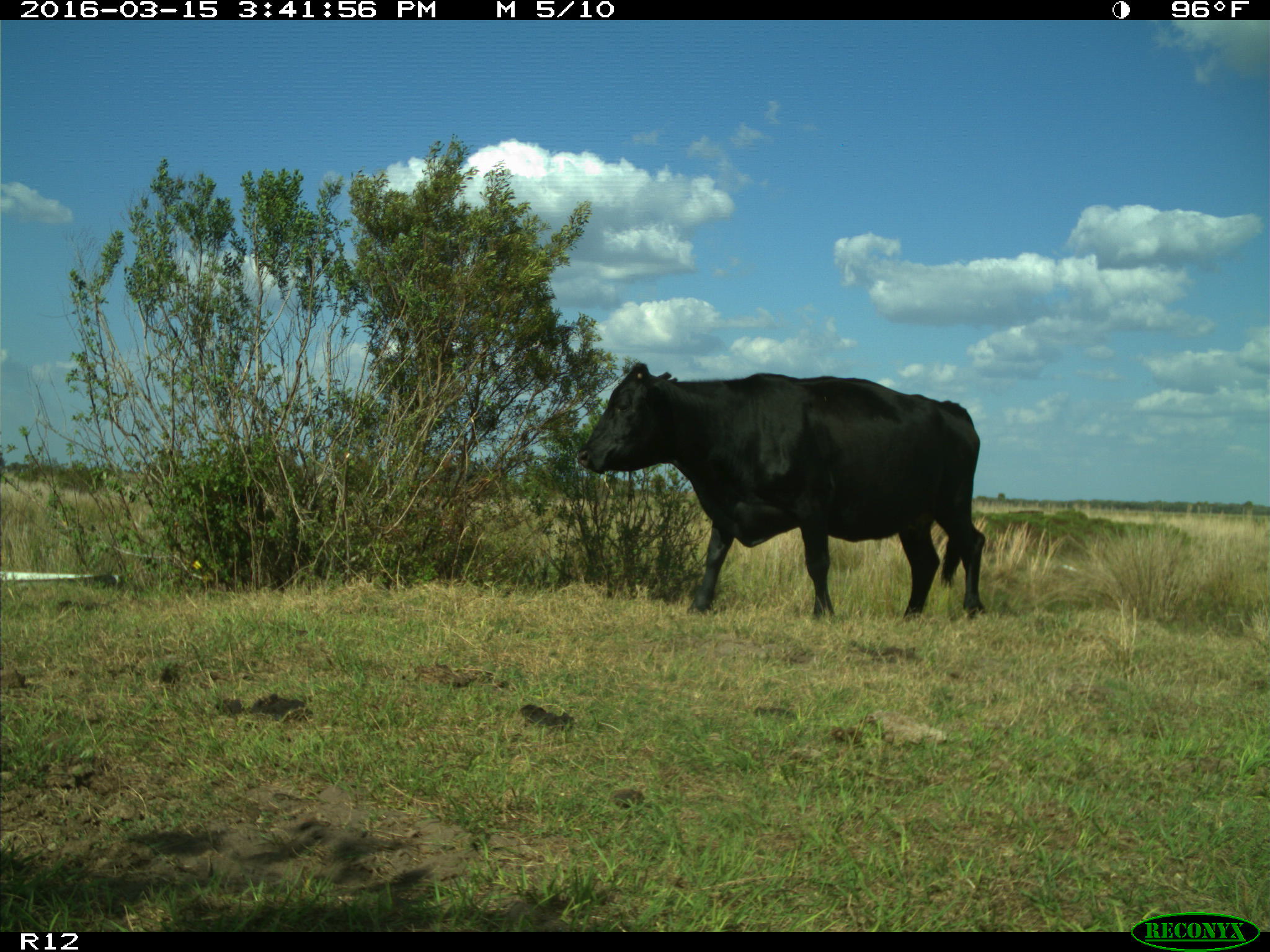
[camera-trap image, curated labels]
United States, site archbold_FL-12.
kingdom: Animalia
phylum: Chordata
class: Mammalia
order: Artiodactyla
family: Bovidae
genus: Bos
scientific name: Bos taurus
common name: domestic cow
Bos taurus (domestic cow).